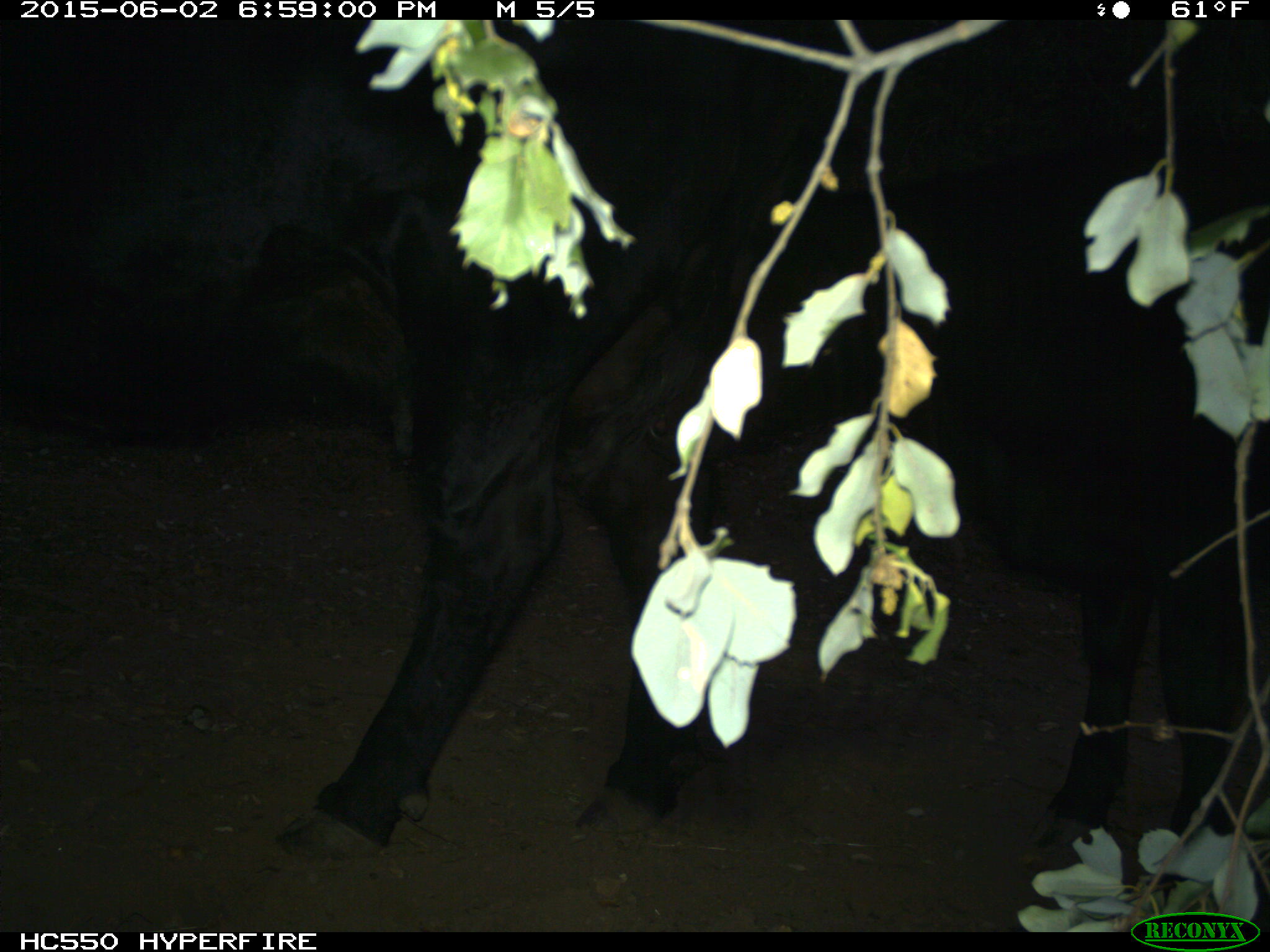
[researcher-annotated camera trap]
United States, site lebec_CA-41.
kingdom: Animalia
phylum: Chordata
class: Mammalia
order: Artiodactyla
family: Bovidae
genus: Bos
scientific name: Bos taurus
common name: domestic cow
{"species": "Bos taurus (domestic cow)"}